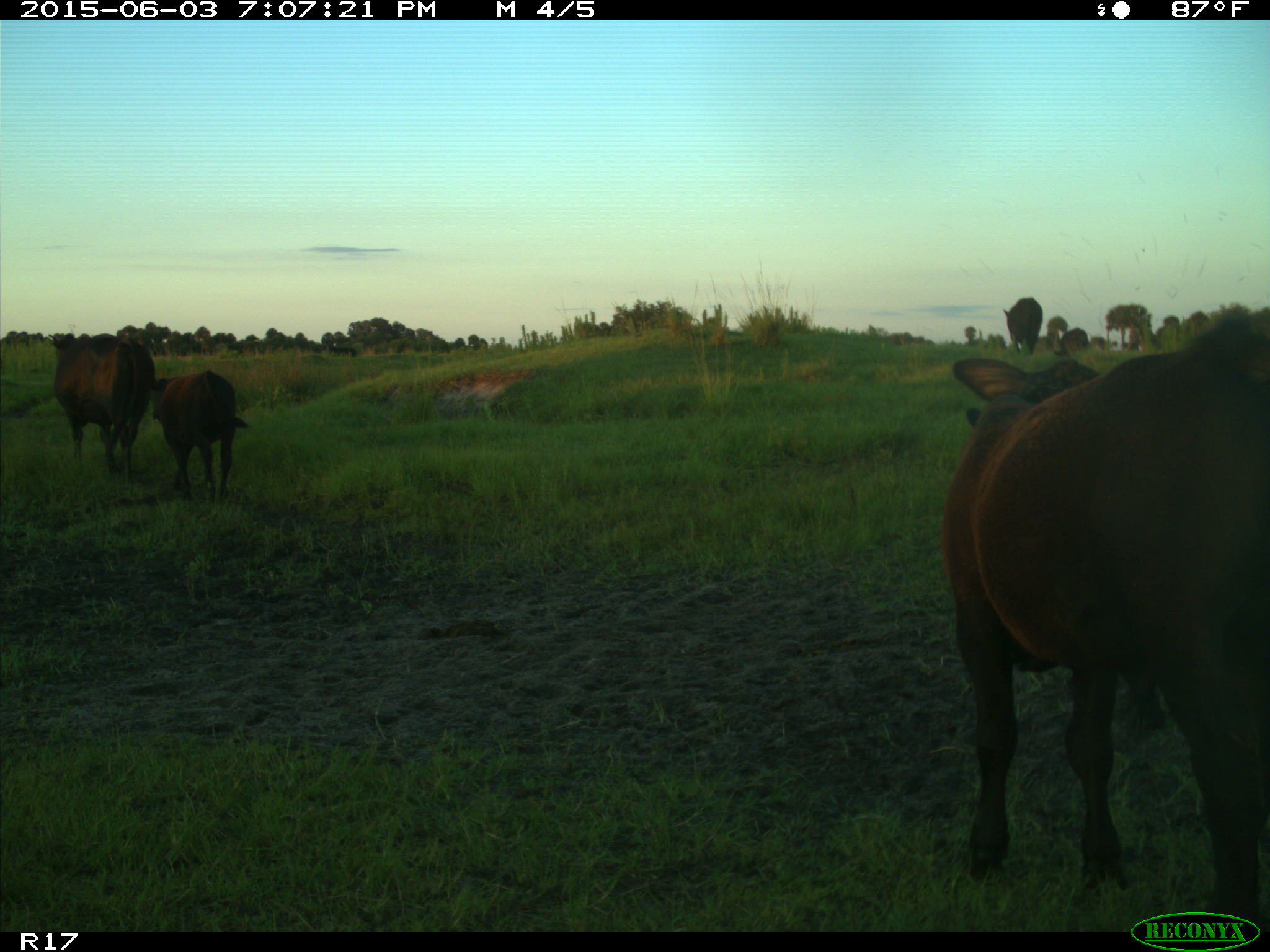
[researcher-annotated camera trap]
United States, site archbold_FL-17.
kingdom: Animalia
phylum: Chordata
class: Mammalia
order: Artiodactyla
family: Bovidae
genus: Bos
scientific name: Bos taurus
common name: domestic cow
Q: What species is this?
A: Bos taurus (domestic cow).